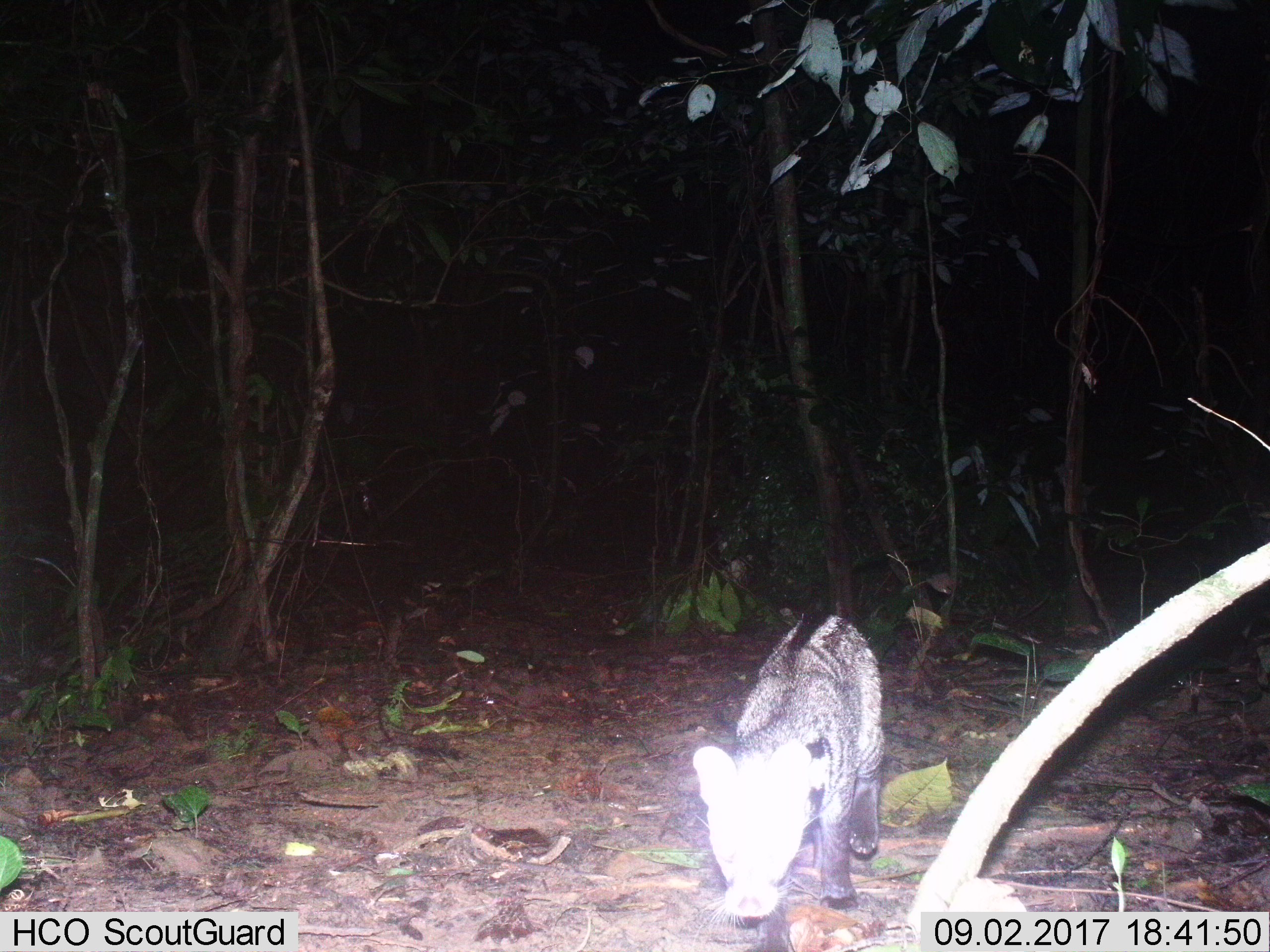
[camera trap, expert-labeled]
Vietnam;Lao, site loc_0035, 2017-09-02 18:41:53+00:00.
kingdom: Animalia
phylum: Chordata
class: Mammalia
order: Carnivora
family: Viverridae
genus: Viverra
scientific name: Viverra zibetha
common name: large indian civet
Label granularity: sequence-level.